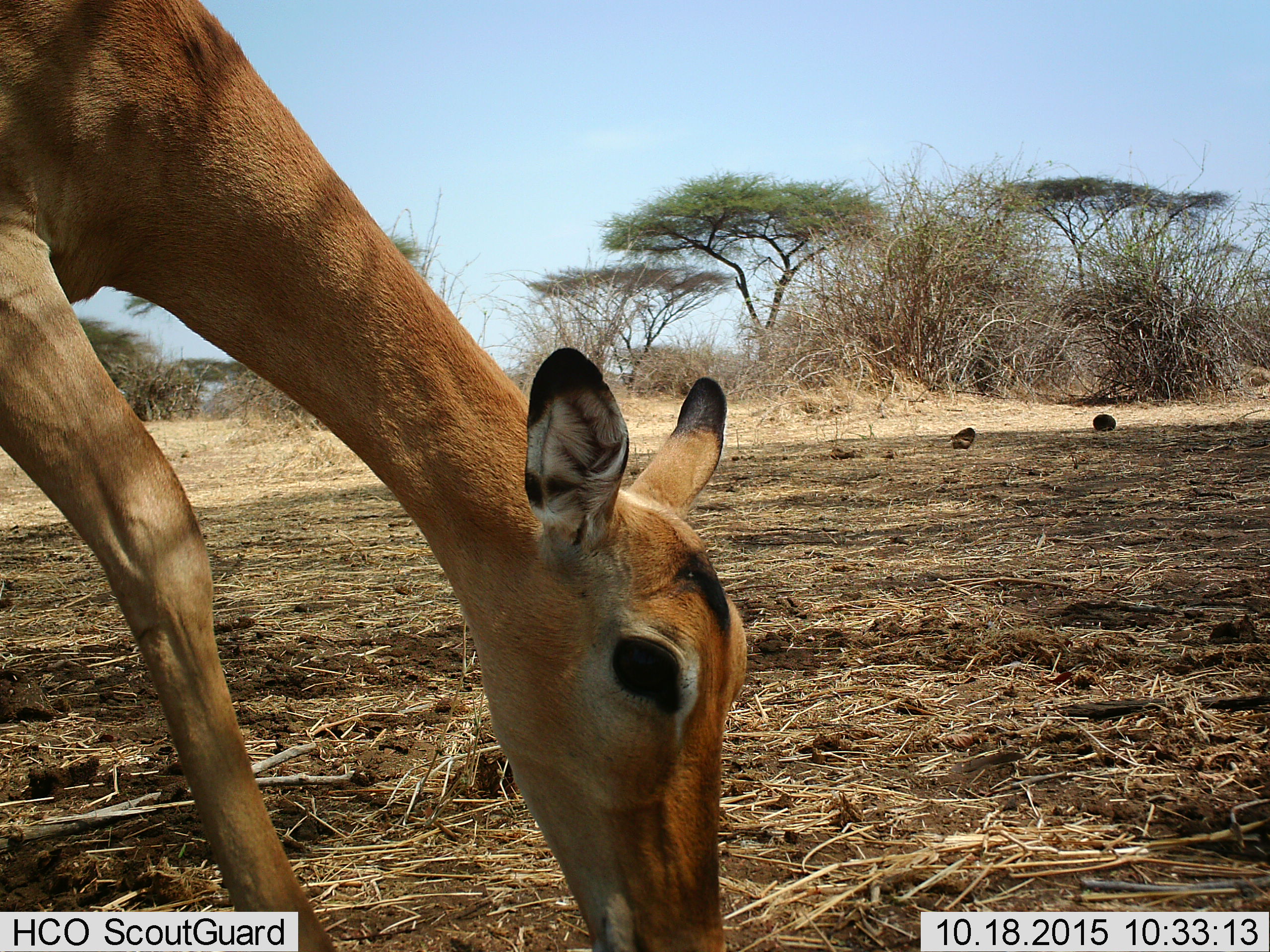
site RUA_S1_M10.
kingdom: Animalia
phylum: Chordata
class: Mammalia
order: Artiodactyla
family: Bovidae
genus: Aepyceros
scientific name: Aepyceros melampus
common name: impala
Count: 1.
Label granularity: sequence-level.